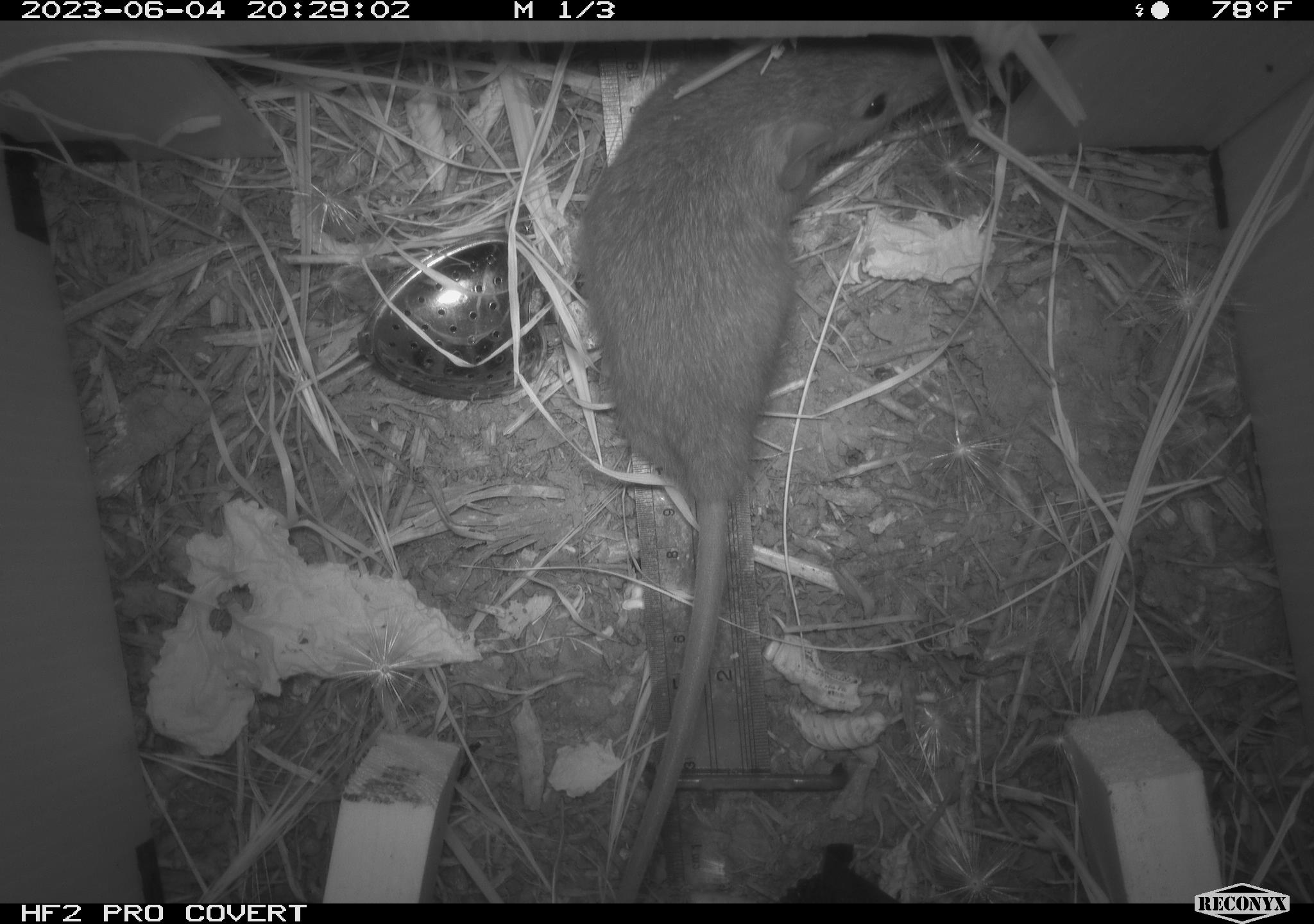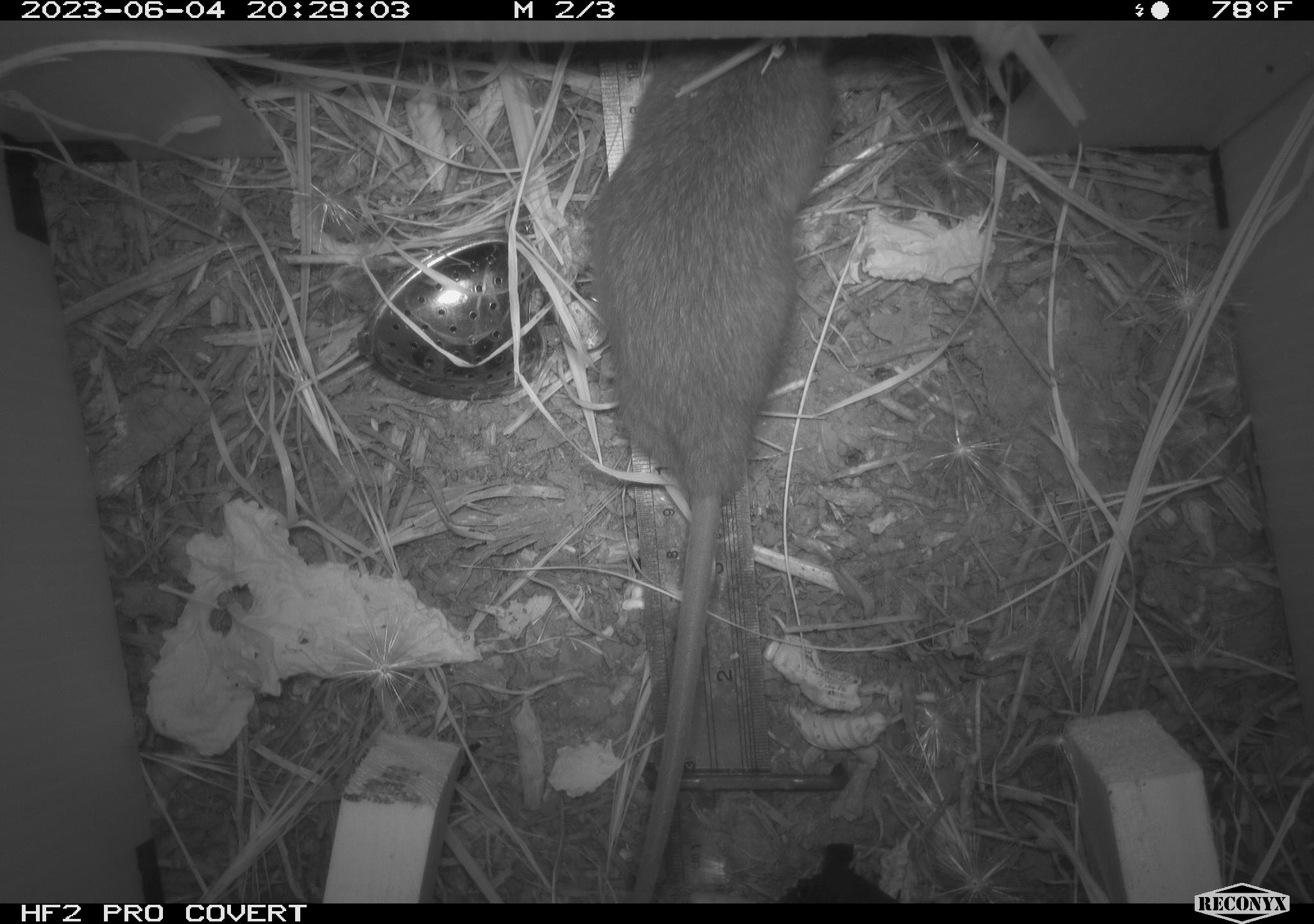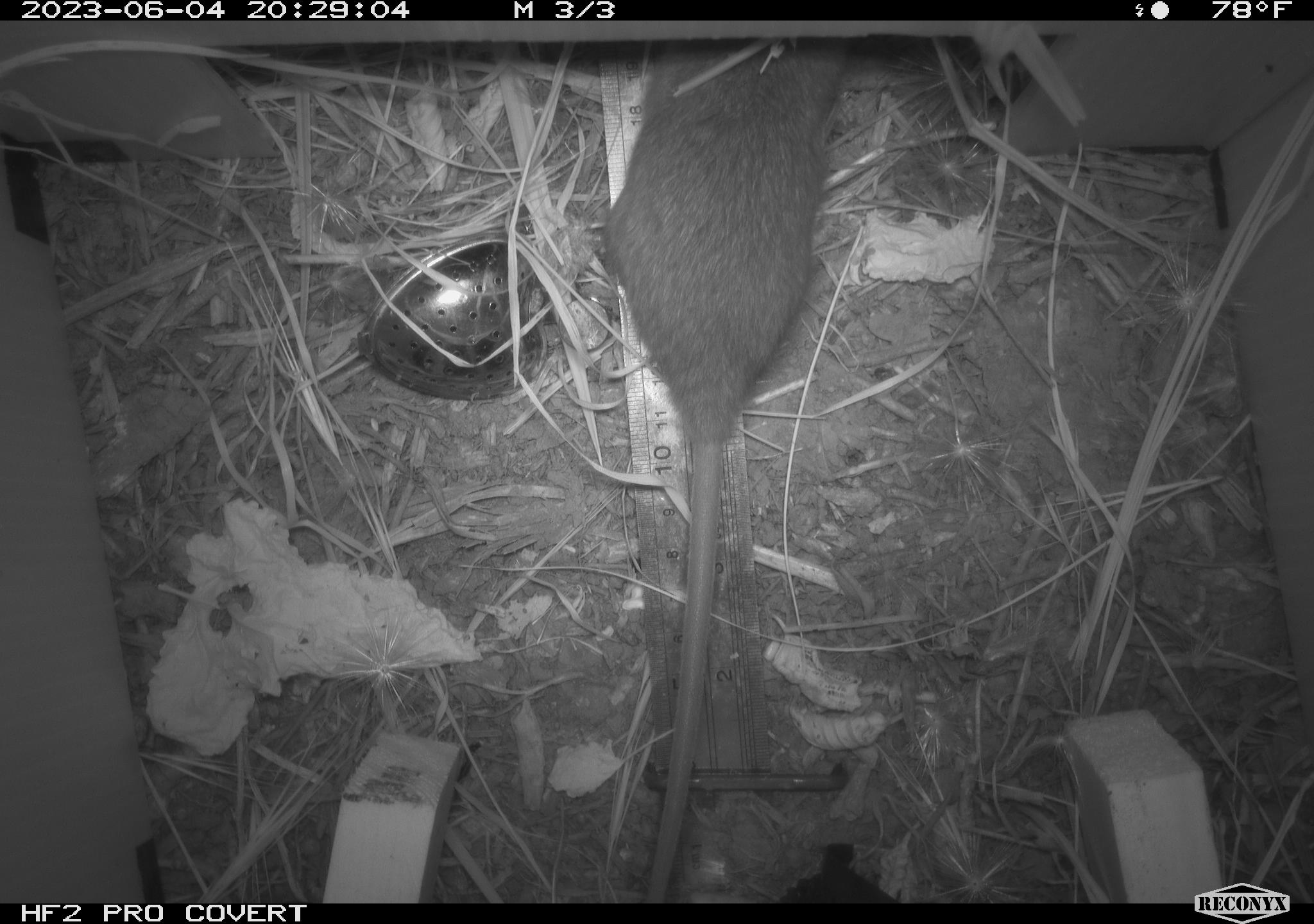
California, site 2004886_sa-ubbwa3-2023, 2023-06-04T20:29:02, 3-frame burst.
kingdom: Animalia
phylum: Chordata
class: Mammalia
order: Rodentia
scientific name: Rodentia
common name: mouse species